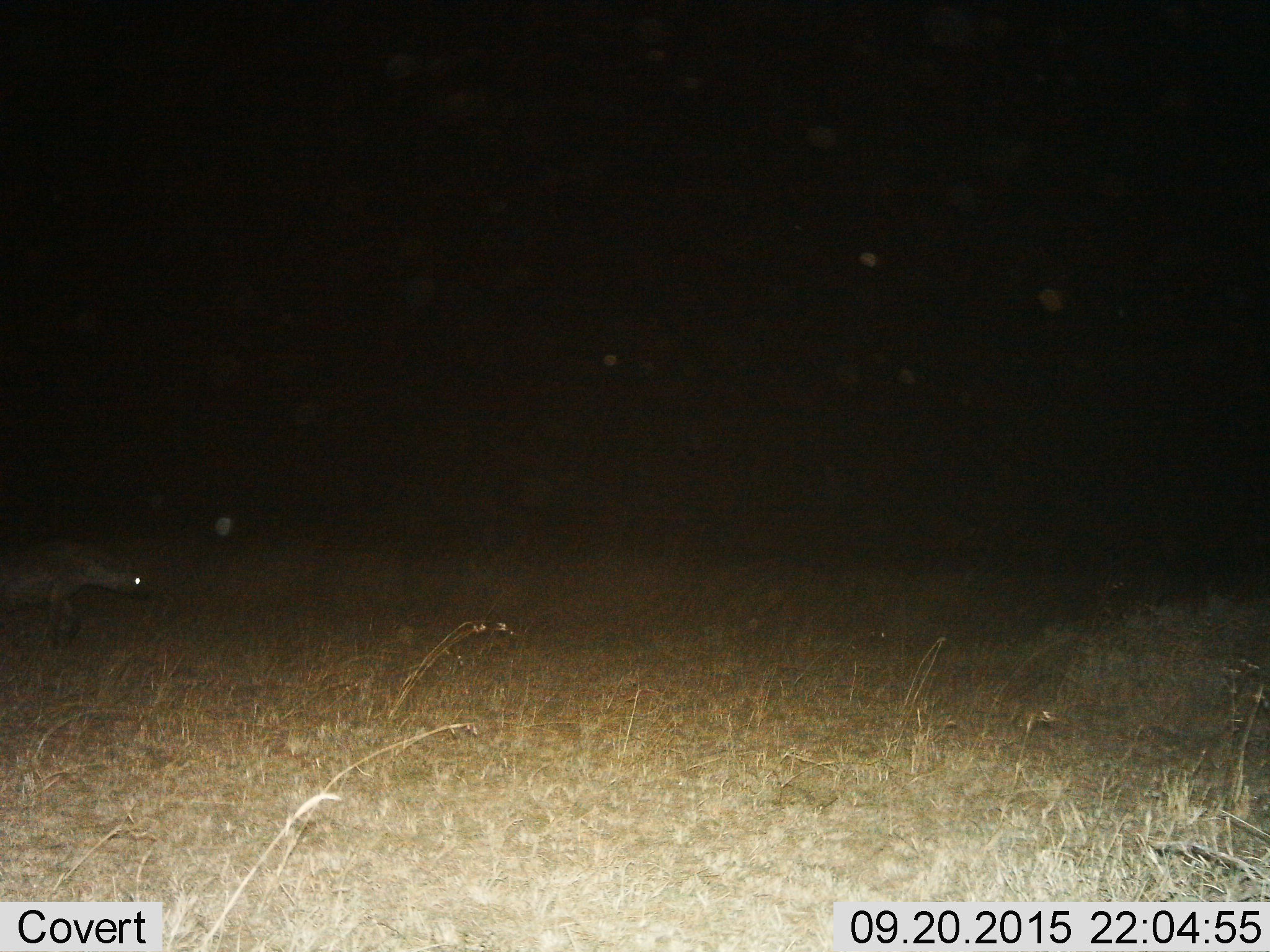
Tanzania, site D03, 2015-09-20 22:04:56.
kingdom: Animalia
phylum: Chordata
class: Mammalia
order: Carnivora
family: Hyaenidae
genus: Crocuta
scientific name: Crocuta crocuta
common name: spotted hyena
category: hyenaspotted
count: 1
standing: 67%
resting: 0%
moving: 33%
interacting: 0%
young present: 0%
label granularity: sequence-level